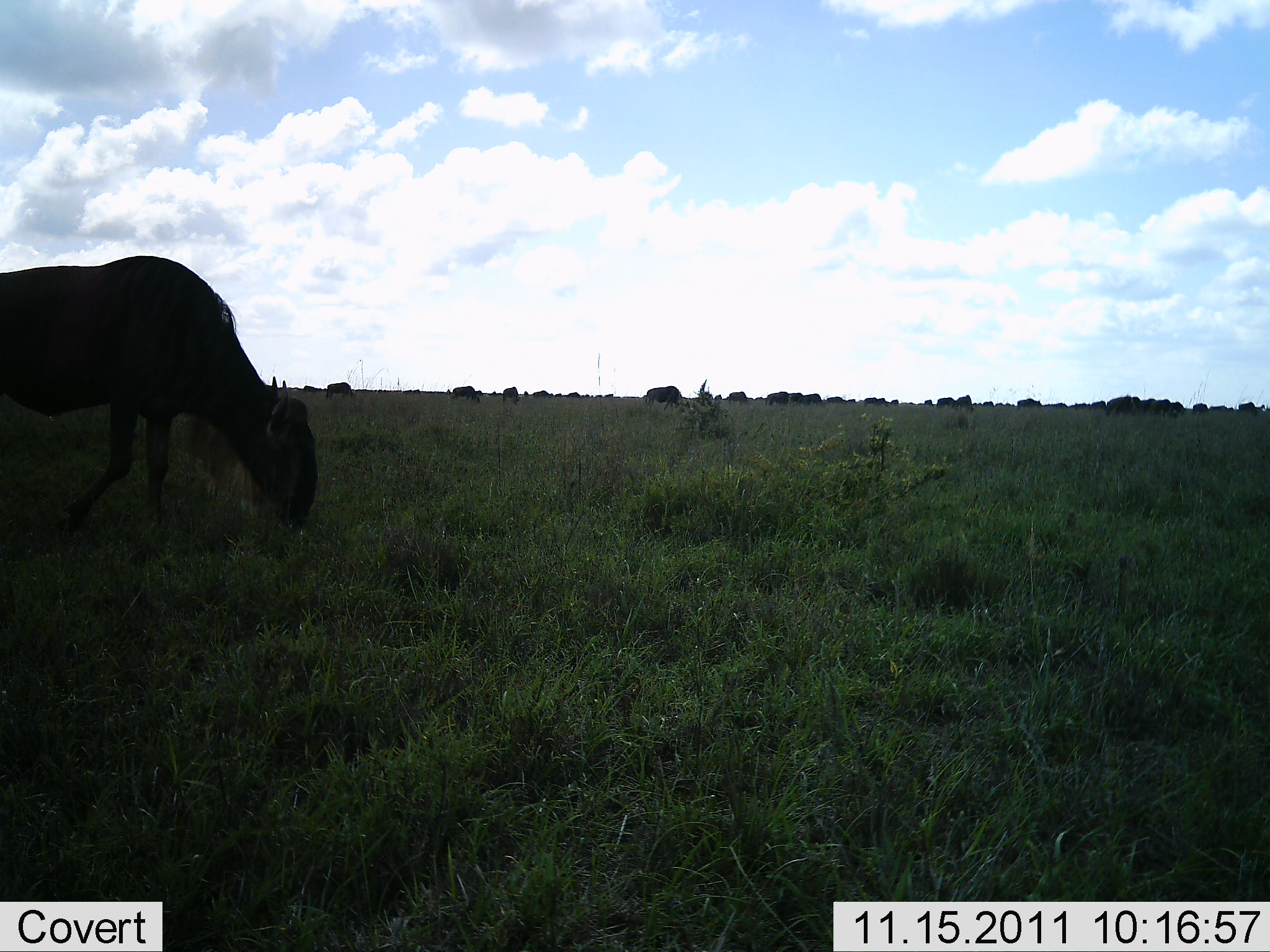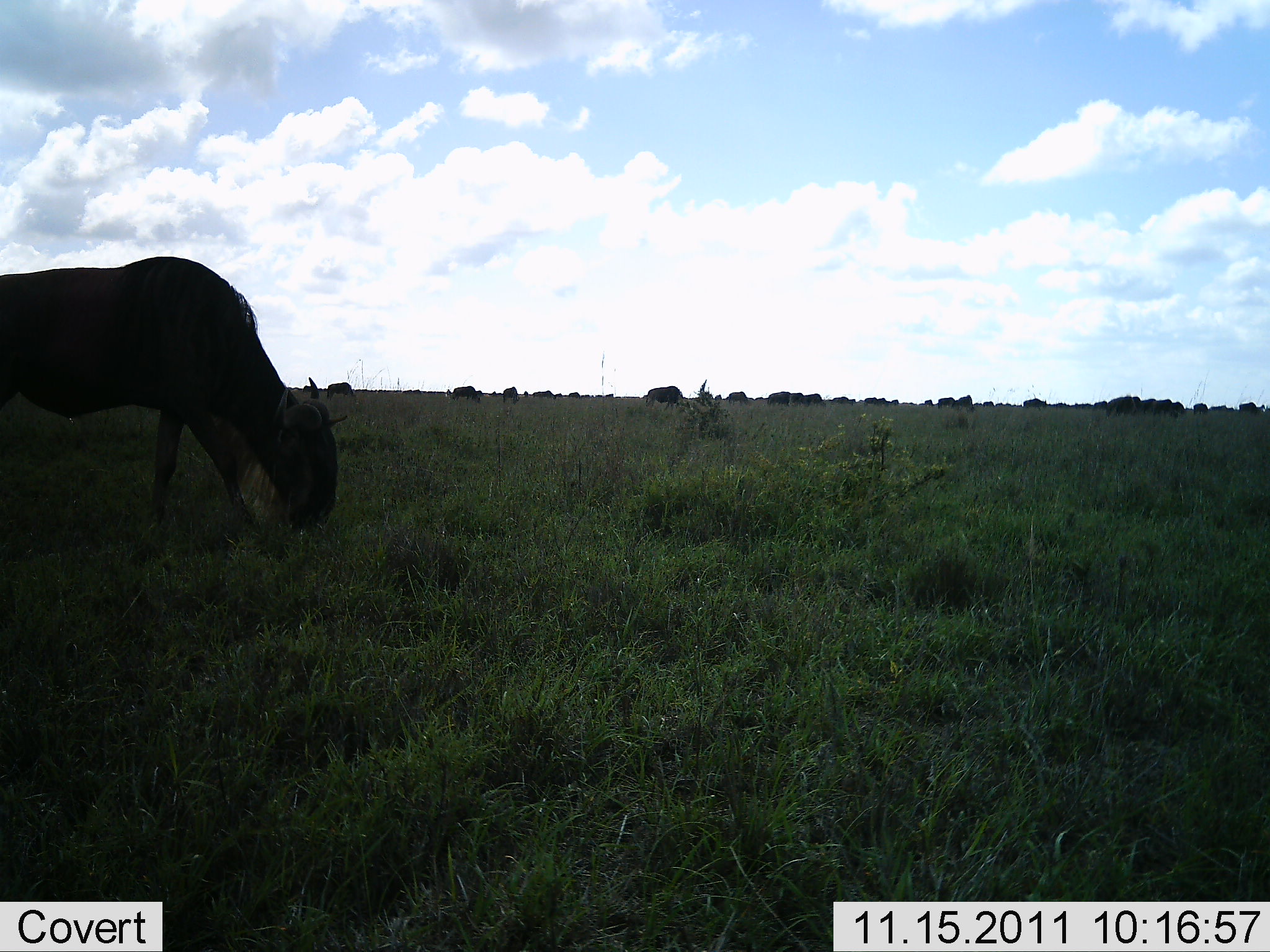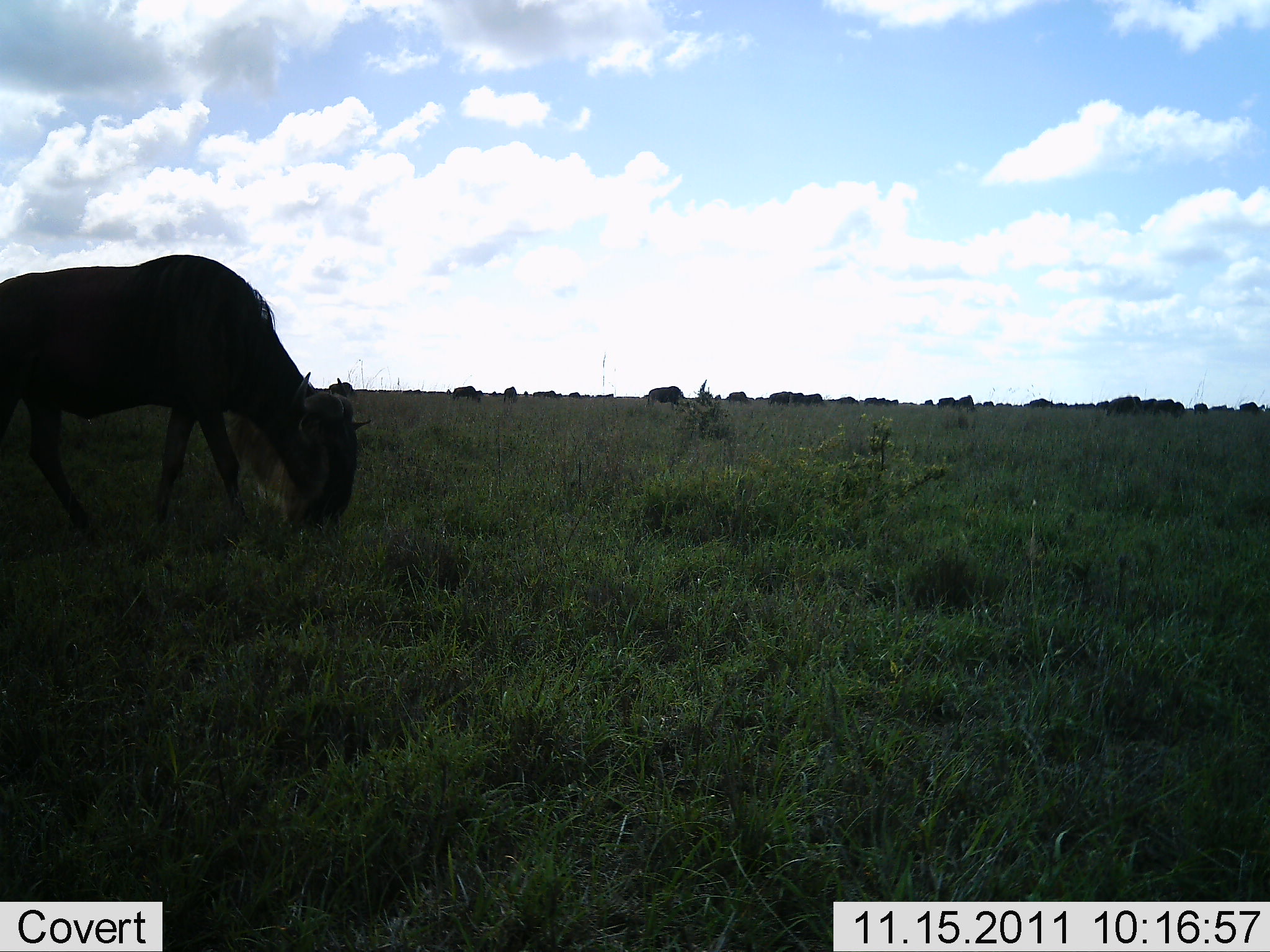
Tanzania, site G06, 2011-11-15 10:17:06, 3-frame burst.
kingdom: Animalia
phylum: Chordata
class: Mammalia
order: Artiodactyla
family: Bovidae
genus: Connochaetes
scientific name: Connochaetes taurinus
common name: blue wildebeest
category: wildebeest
Wildebeest (blue wildebeest) (Connochaetes taurinus), count 11-50. Behavior (volunteer vote fractions): standing 31%, resting 8%, moving 46%, interacting 0%. Young present (vote fraction): 0%. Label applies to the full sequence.